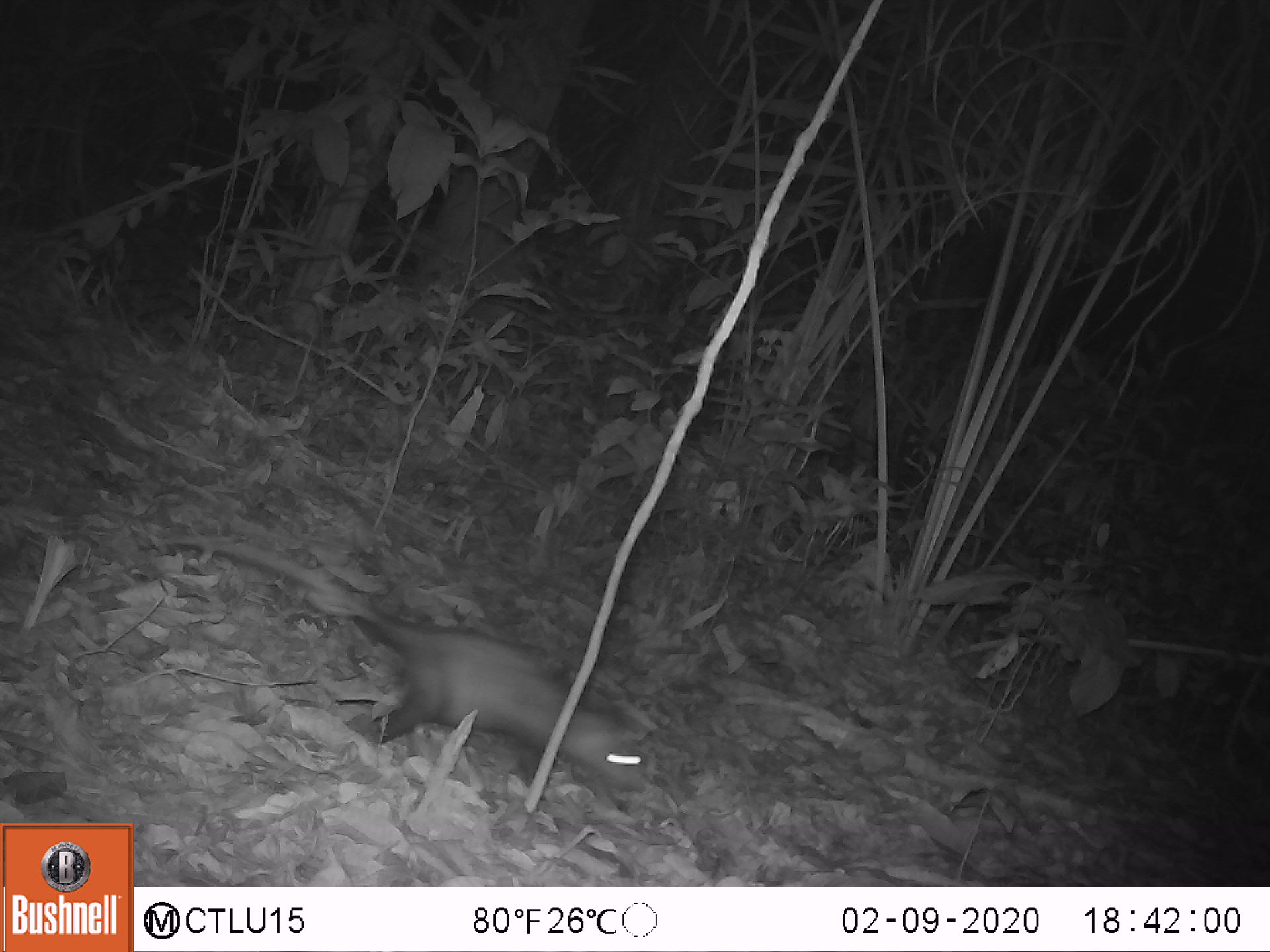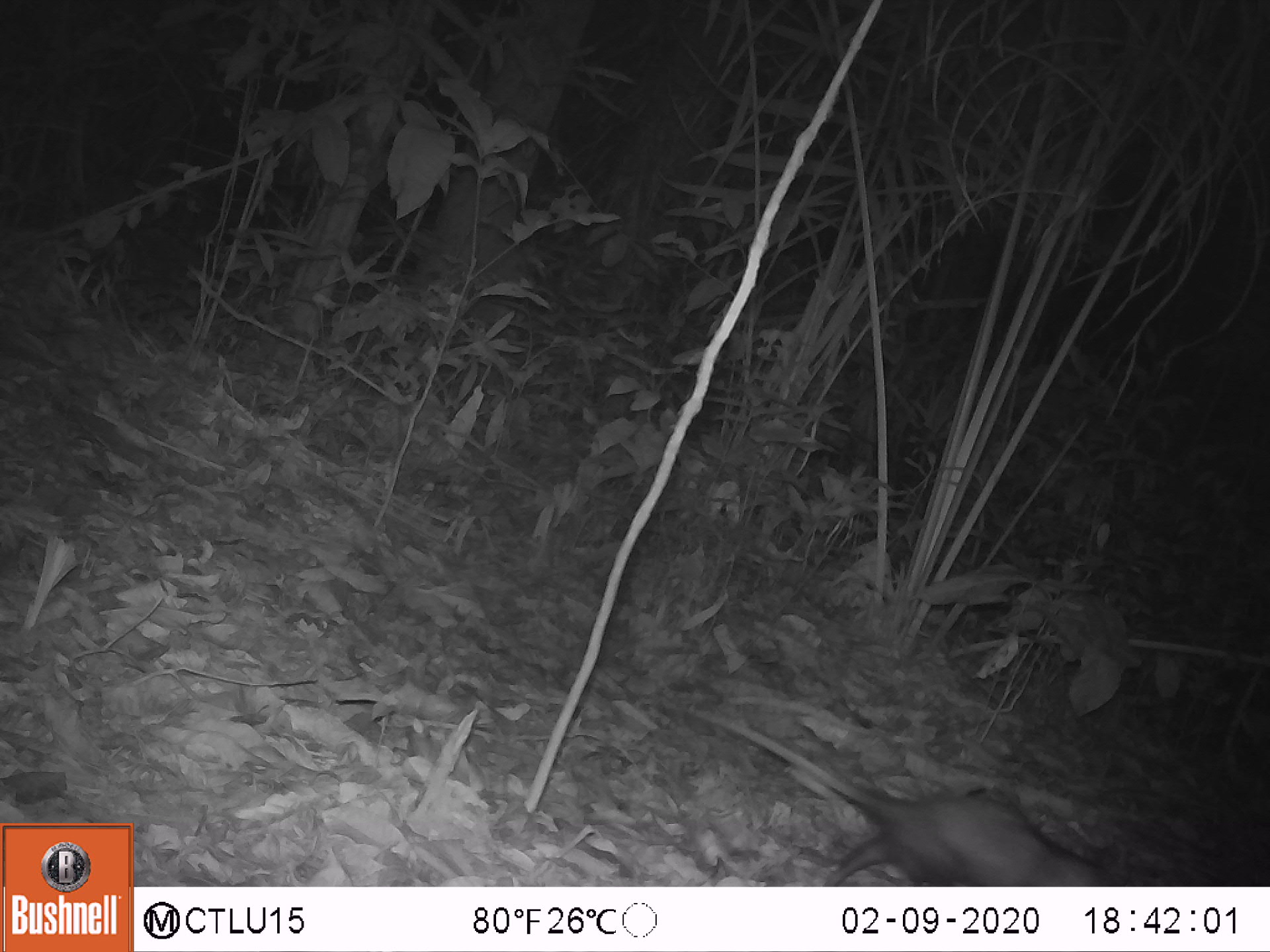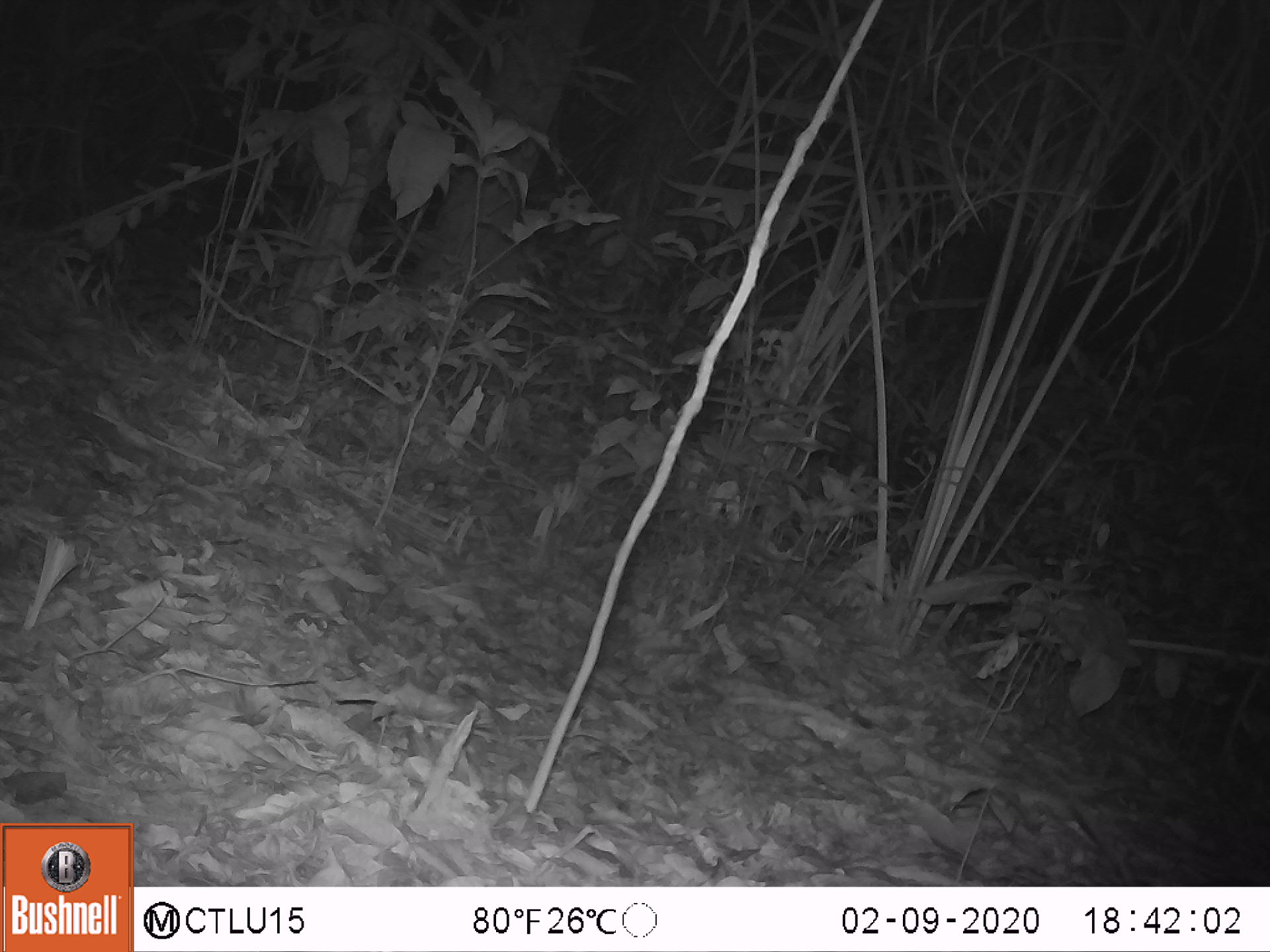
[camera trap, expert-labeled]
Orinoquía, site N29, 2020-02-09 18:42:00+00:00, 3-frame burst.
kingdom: Animalia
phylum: Chordata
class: Mammalia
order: Didelphimorphia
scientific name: Didelphimorphia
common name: possum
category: unknown possum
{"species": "unknown possum (possum) (Didelphimorphia)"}